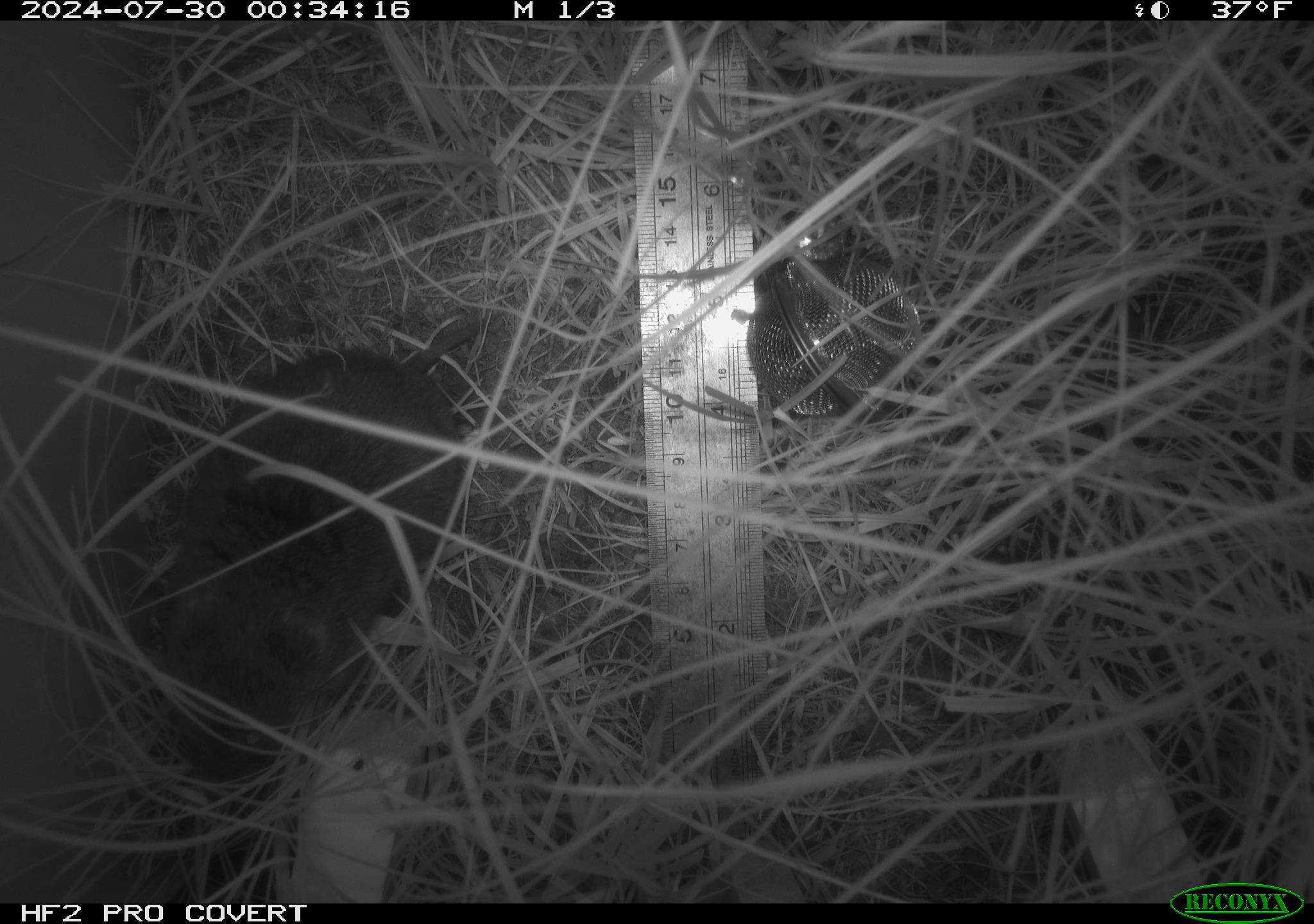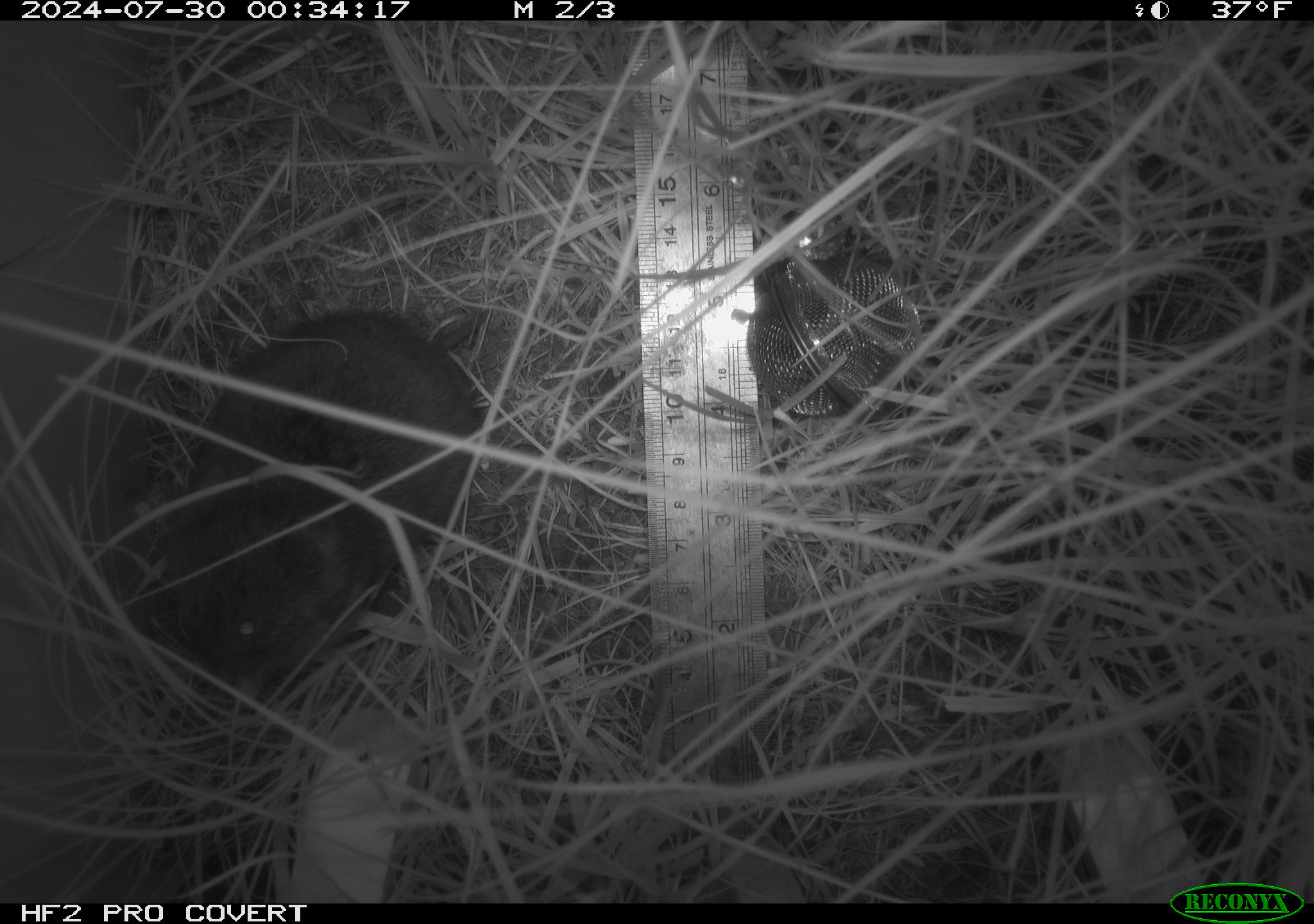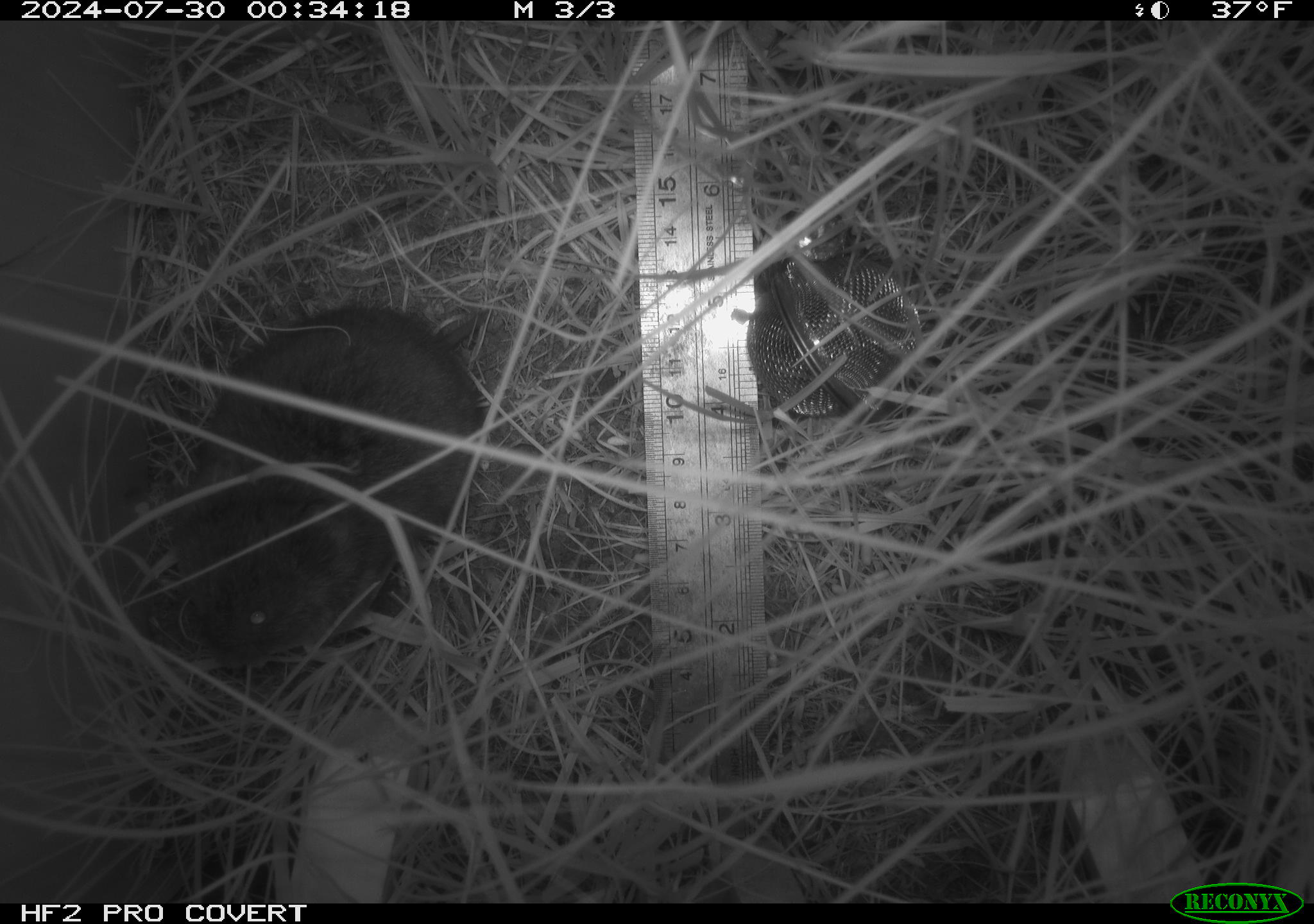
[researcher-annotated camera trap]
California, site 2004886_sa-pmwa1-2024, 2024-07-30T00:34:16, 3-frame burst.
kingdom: Animalia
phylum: Chordata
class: Mammalia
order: Rodentia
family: Cricetidae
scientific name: Arvicolinae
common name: voles, lemmings, and muskrats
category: arvicolinae subfamily